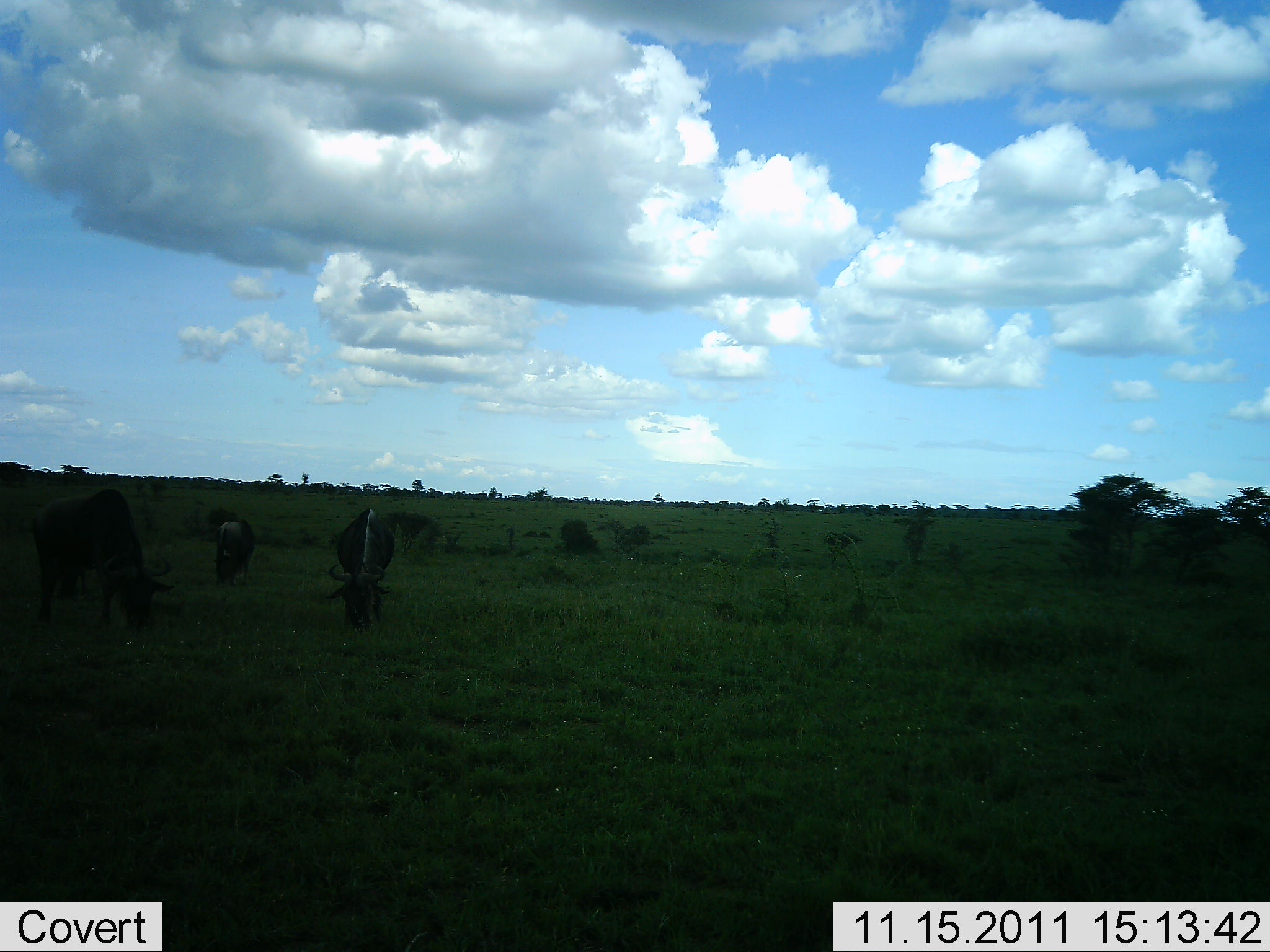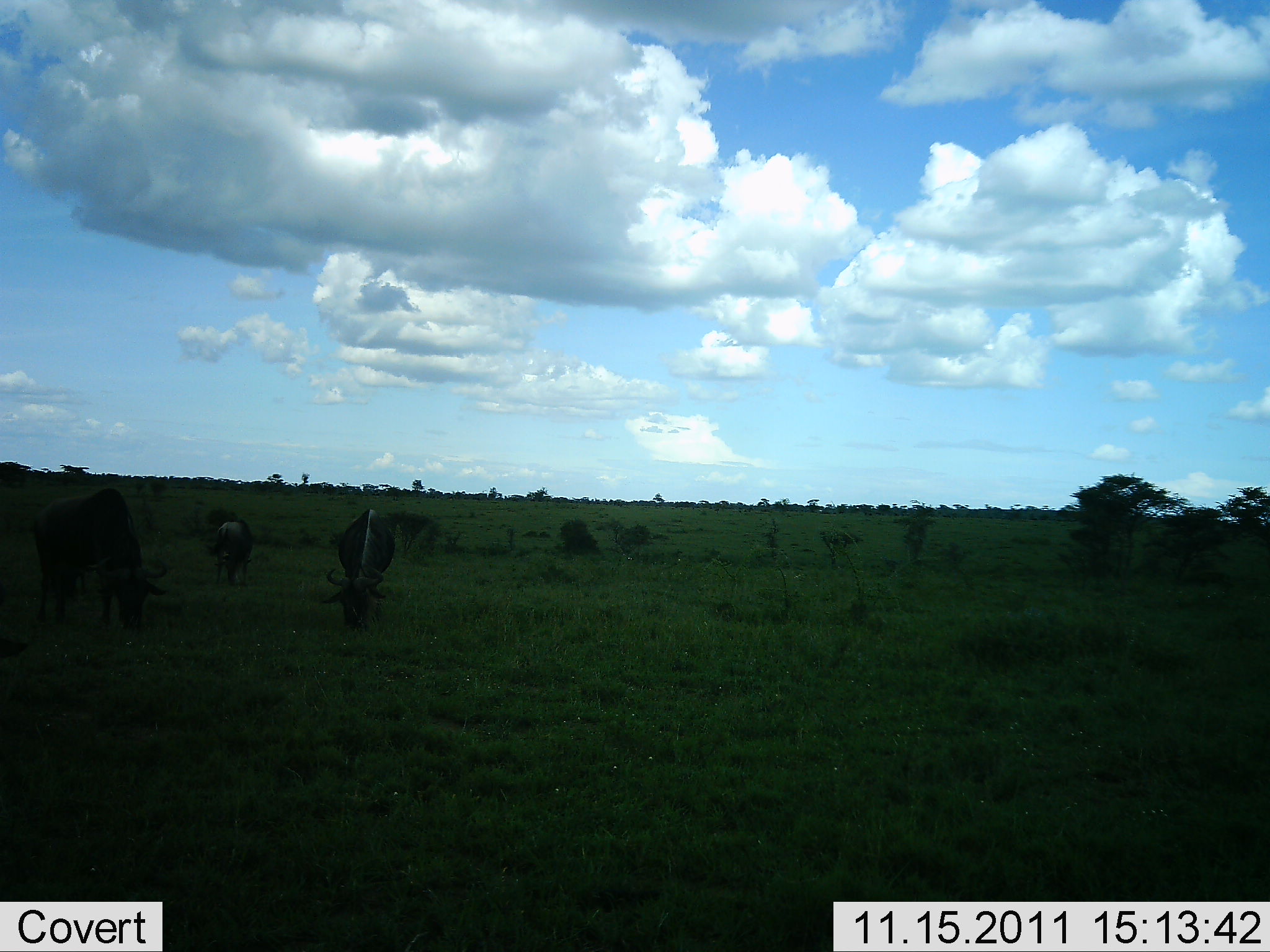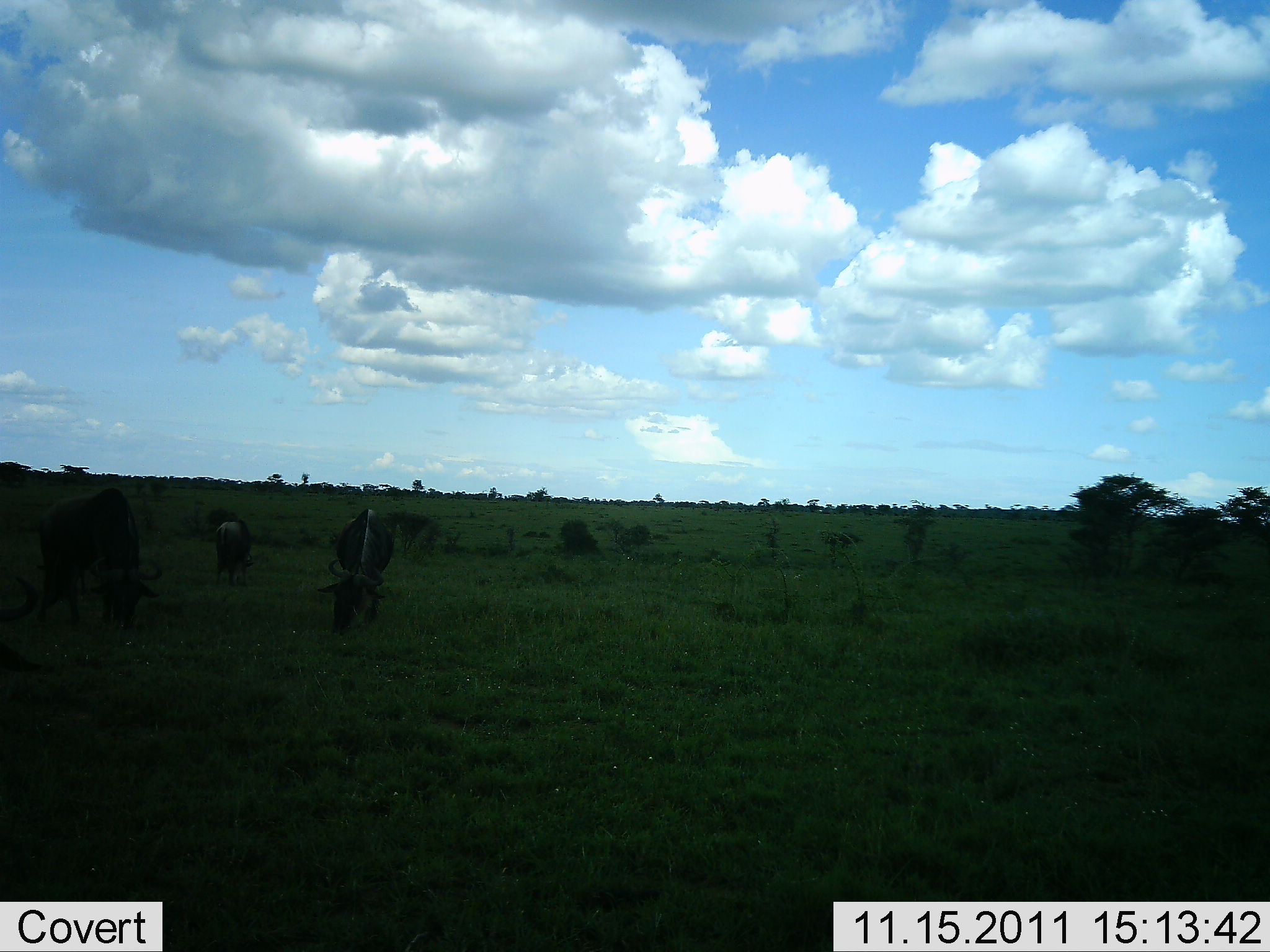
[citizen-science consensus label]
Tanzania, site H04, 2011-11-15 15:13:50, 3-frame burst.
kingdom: Animalia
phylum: Chordata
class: Mammalia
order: Artiodactyla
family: Bovidae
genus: Connochaetes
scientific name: Connochaetes taurinus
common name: blue wildebeest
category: wildebeest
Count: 4.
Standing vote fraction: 25%.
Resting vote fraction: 0%.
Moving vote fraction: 0%.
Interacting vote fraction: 0%.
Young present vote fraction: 0%.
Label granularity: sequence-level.